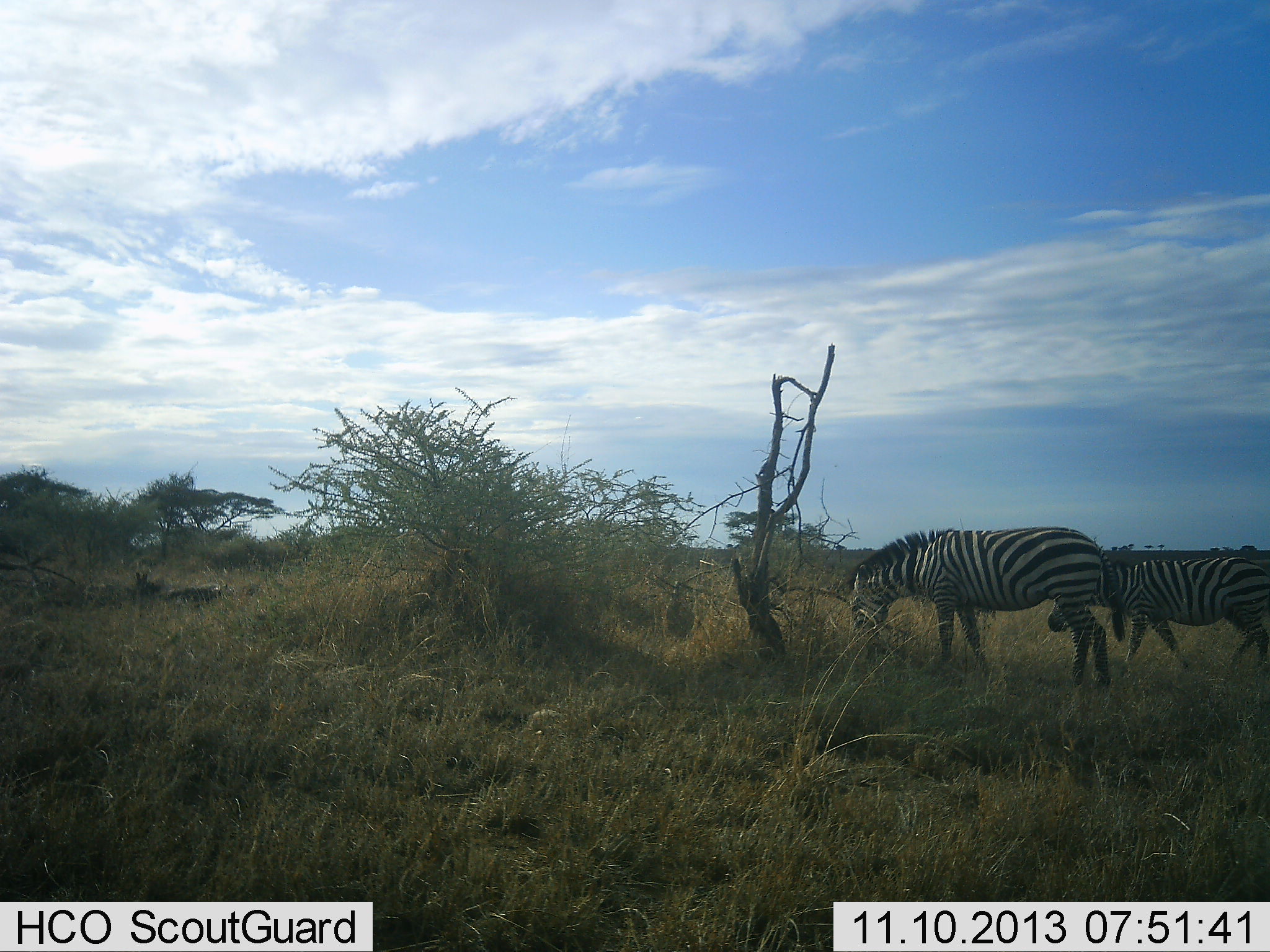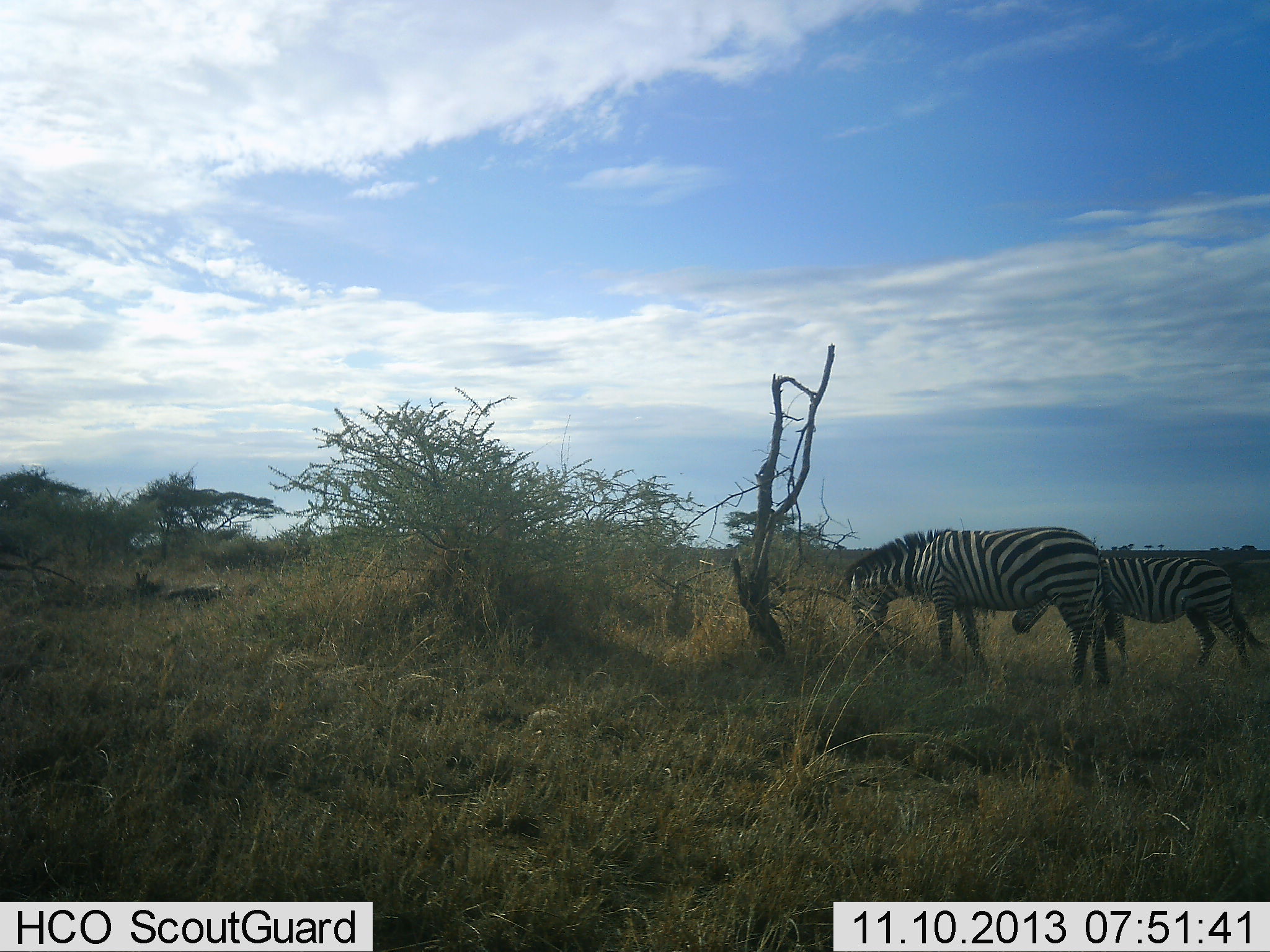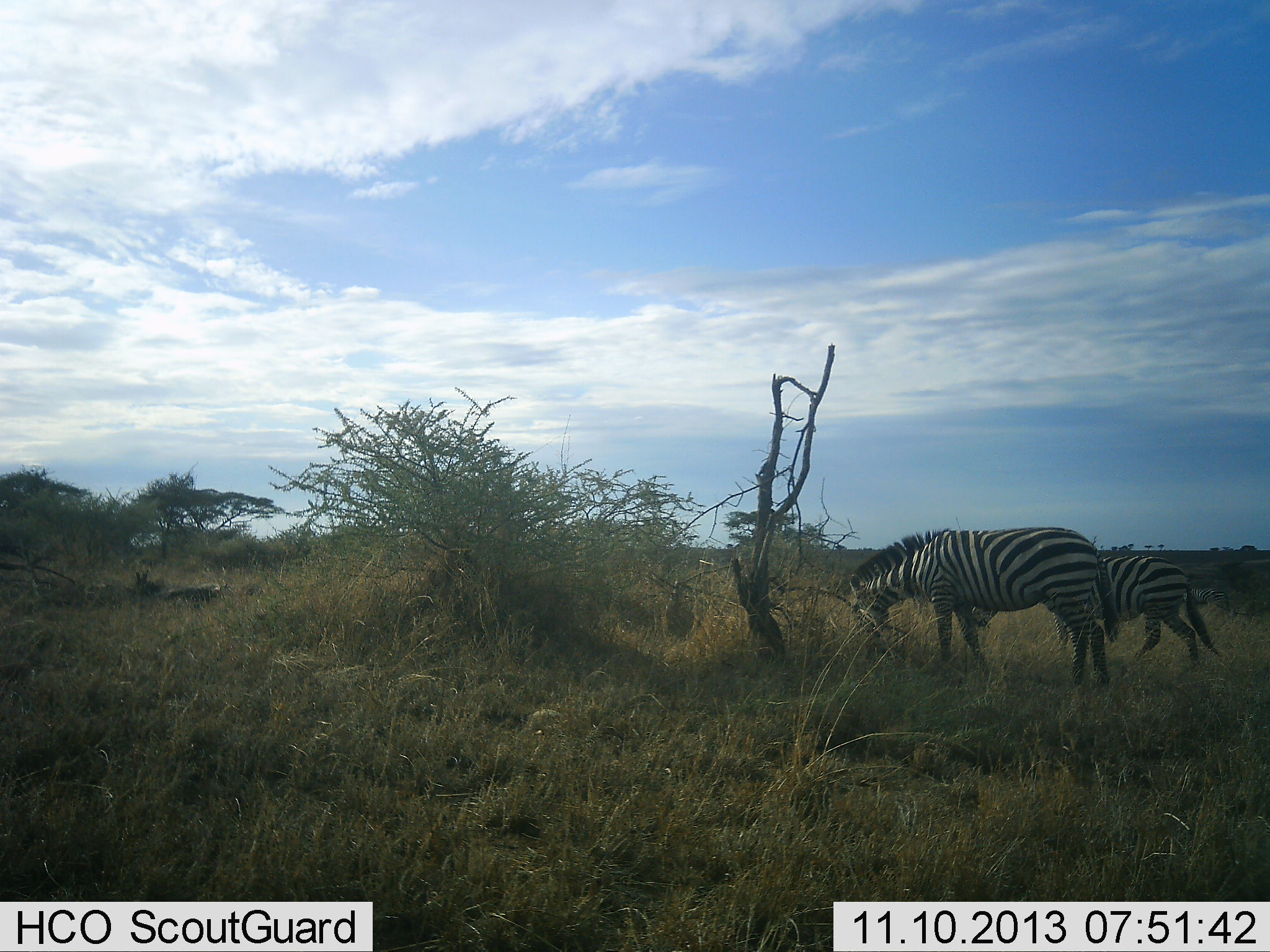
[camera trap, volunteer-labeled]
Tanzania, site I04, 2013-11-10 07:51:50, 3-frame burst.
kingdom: Animalia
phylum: Chordata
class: Mammalia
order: Perissodactyla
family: Equidae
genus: Equus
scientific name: Equus quagga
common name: plains zebra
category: zebra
Zebra (plains zebra) (Equus quagga), count 2. Behavior (volunteer vote fractions): standing 41%, resting 0%, moving 65%, interacting 0%. Young present (vote fraction): 0%. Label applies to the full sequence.